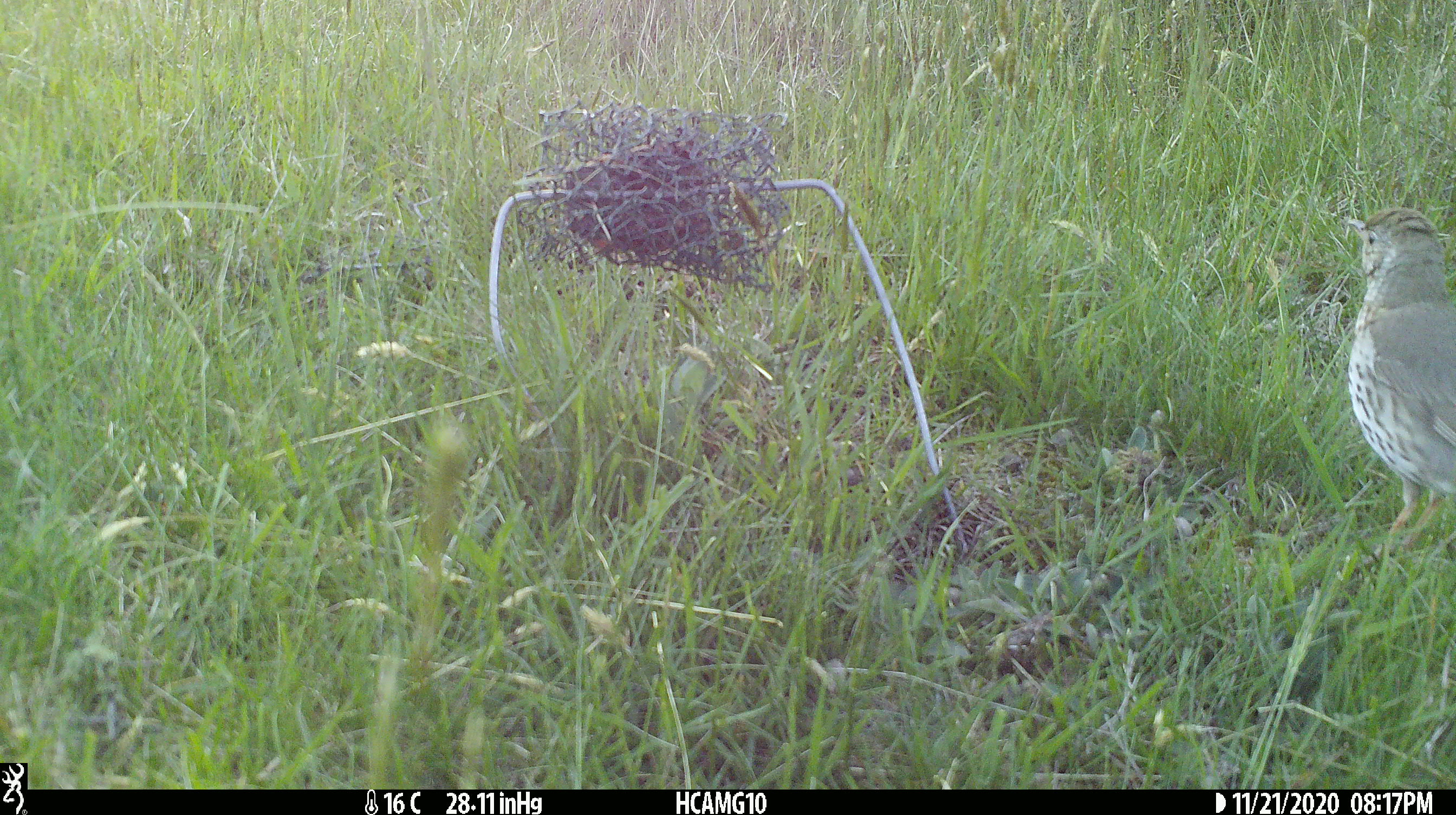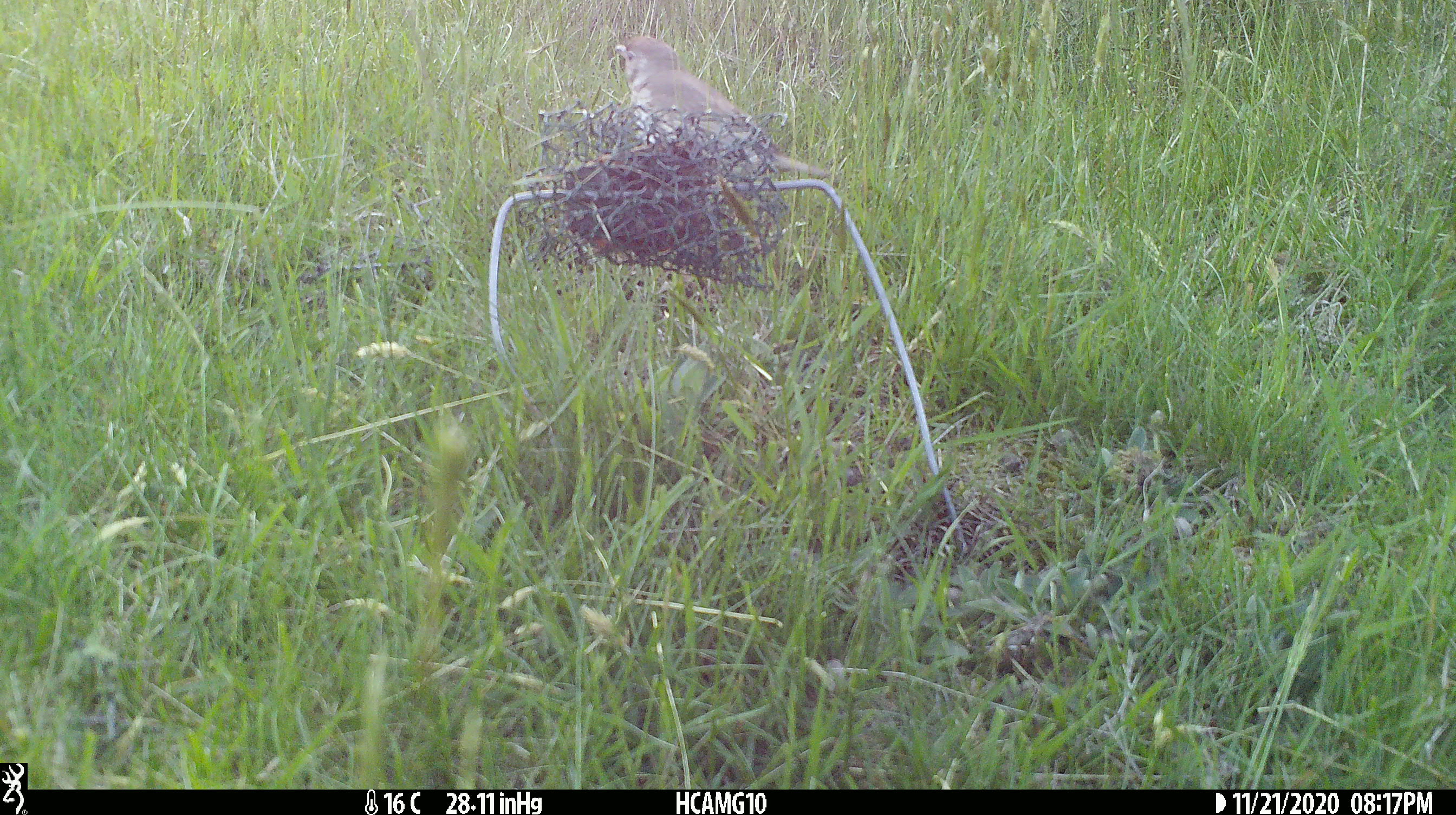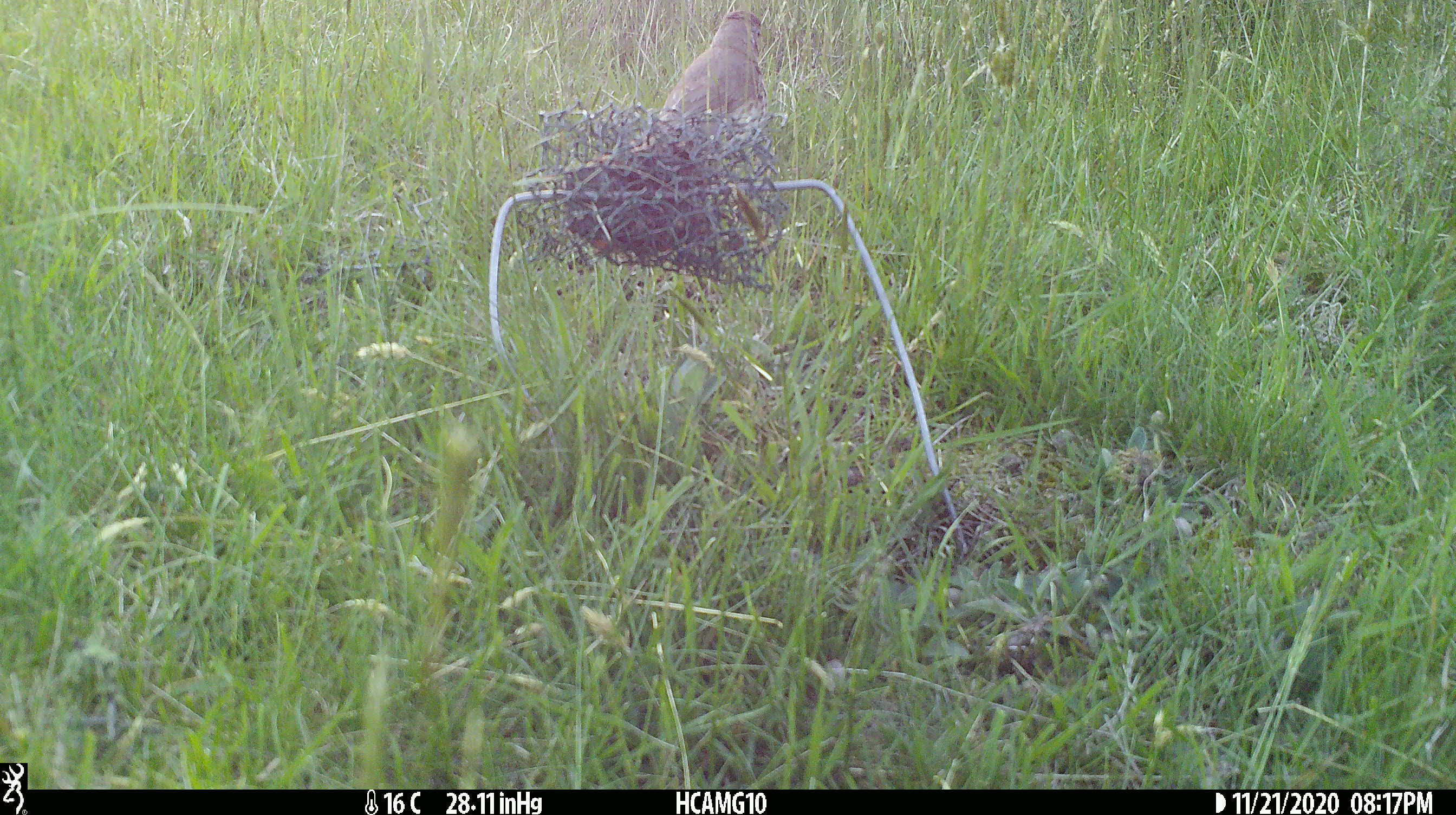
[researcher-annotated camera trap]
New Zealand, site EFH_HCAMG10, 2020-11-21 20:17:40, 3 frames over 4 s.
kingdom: Animalia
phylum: Chordata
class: Aves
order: Passeriformes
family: Turdidae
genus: Turdus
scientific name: Turdus philomelos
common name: song thrush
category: thrush